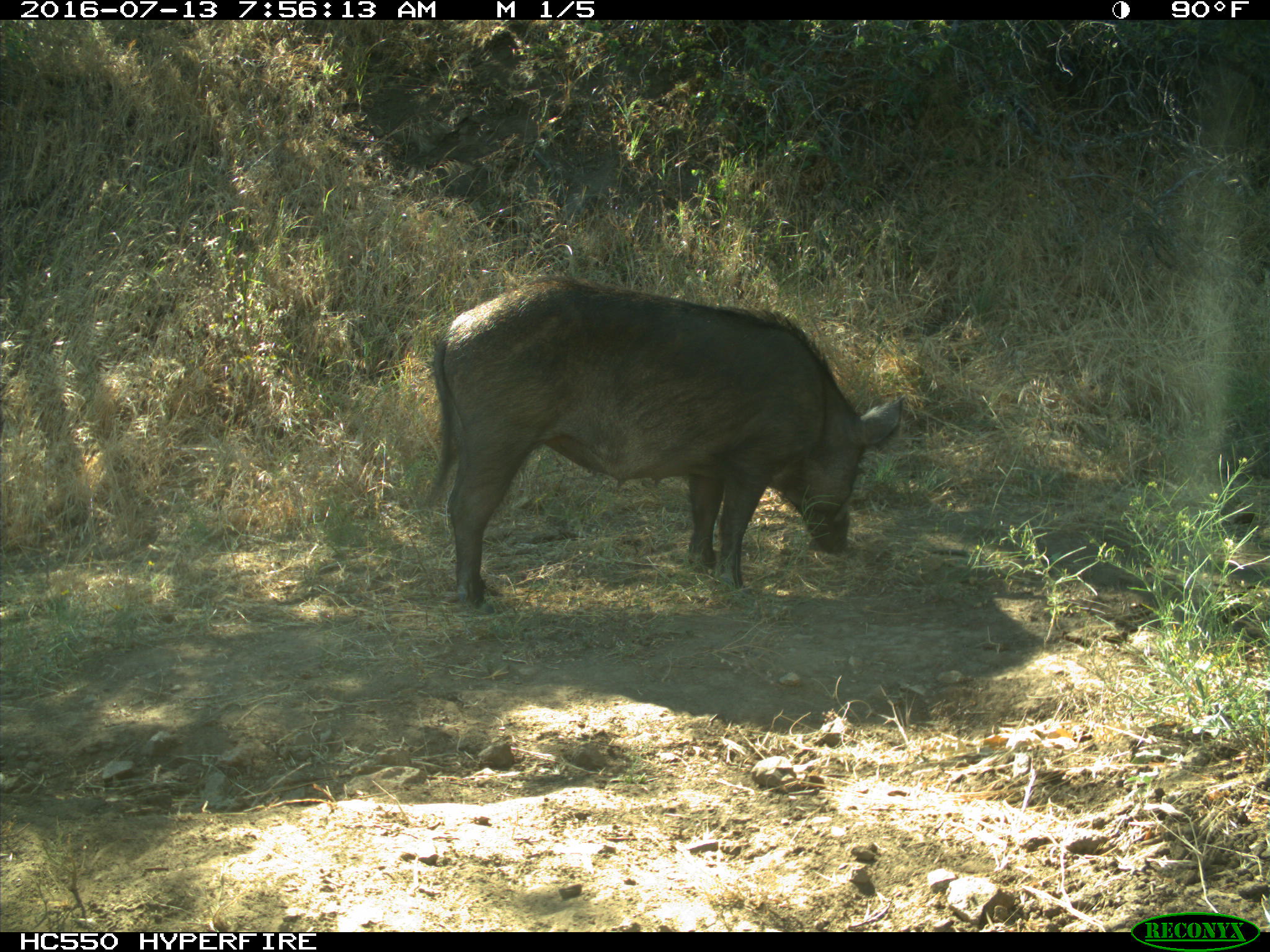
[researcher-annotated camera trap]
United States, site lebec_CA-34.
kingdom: Animalia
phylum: Chordata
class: Mammalia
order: Artiodactyla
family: Suidae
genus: Sus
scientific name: Sus scrofa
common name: wild boar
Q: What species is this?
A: Sus scrofa (wild boar).